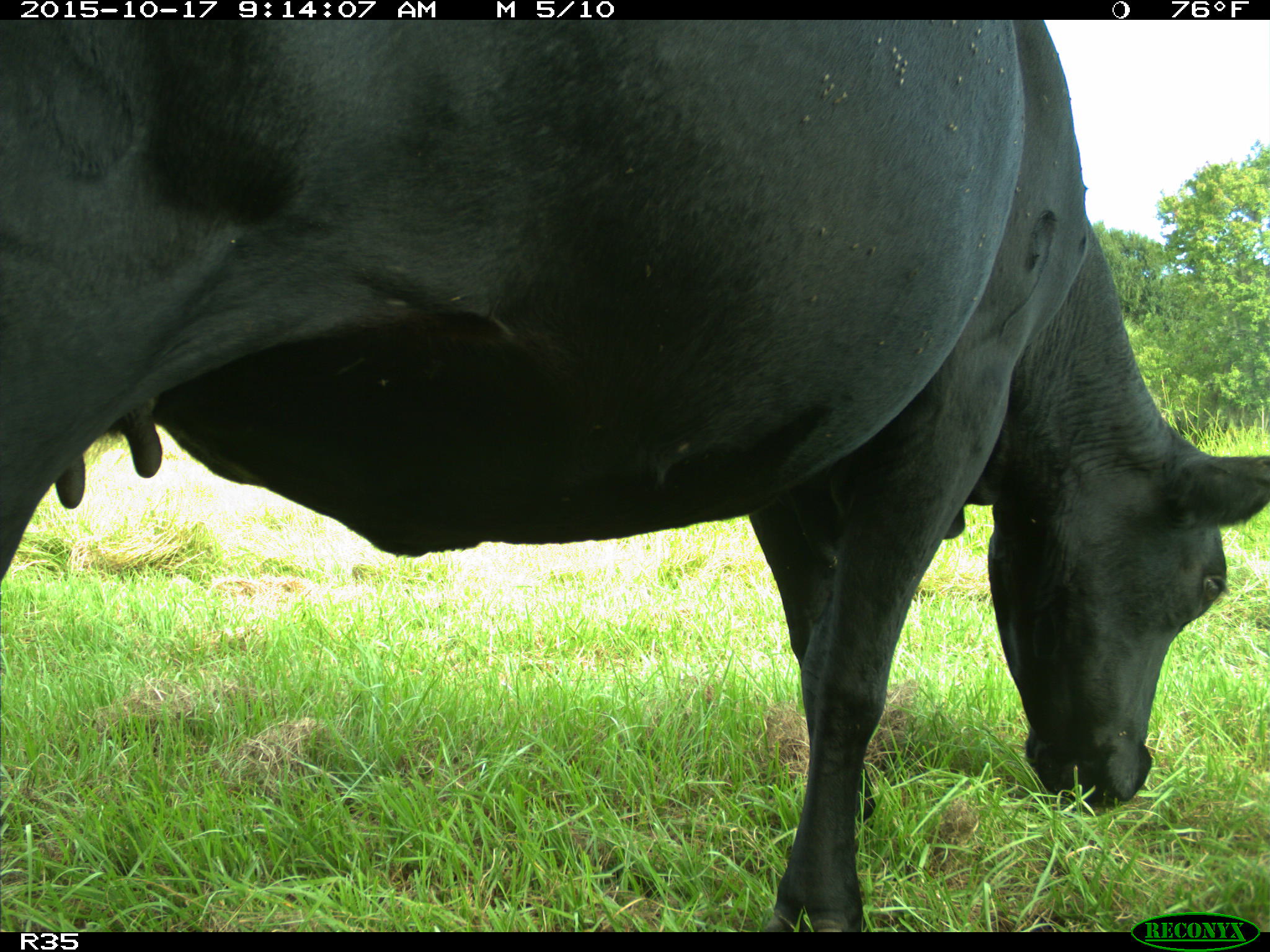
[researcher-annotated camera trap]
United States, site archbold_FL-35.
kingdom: Animalia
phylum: Chordata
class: Mammalia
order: Artiodactyla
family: Bovidae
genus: Bos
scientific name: Bos taurus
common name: domestic cow